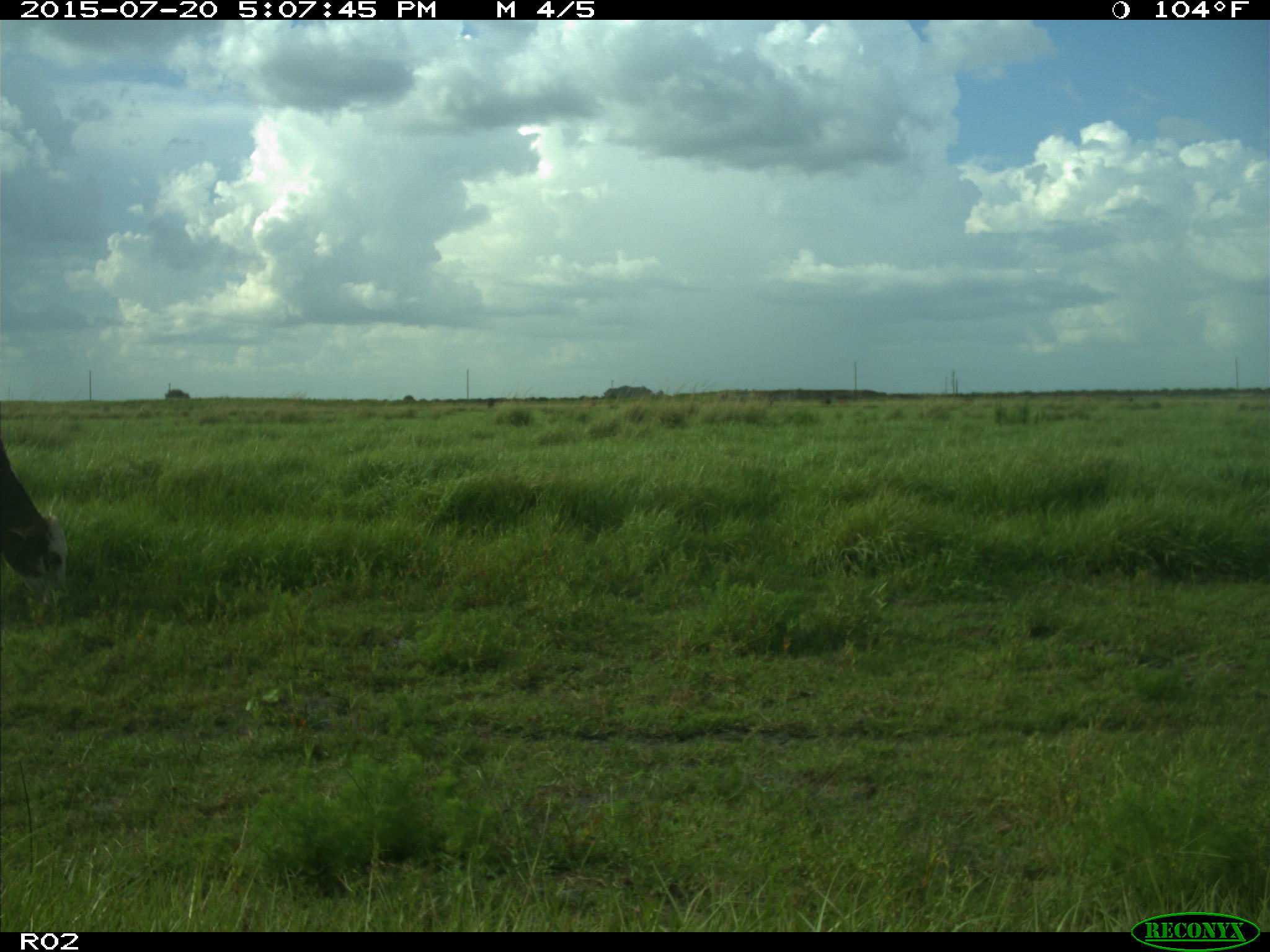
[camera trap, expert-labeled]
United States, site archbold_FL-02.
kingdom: Animalia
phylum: Chordata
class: Mammalia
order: Artiodactyla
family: Bovidae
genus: Bos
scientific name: Bos taurus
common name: domestic cow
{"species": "Bos taurus (domestic cow)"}